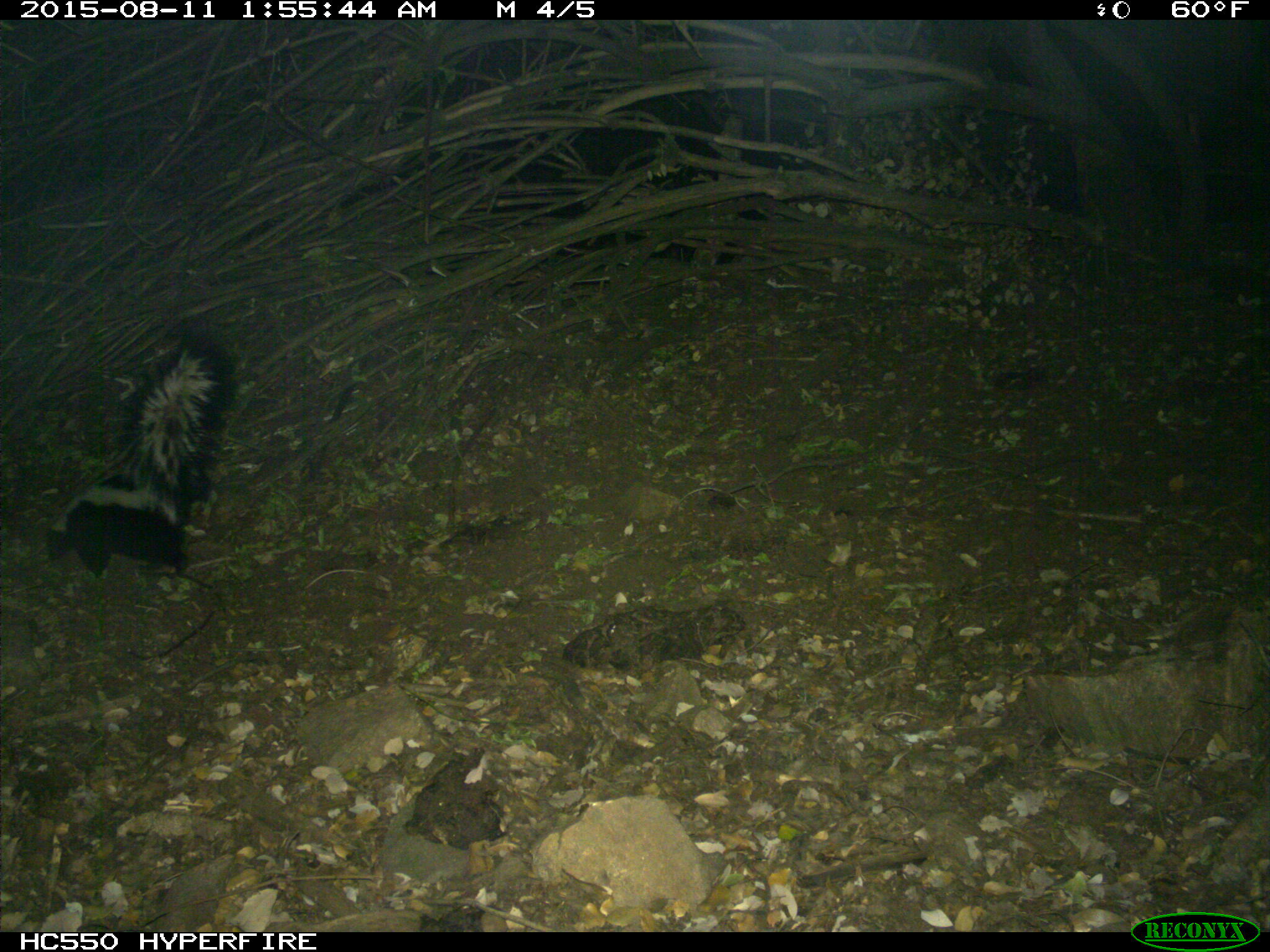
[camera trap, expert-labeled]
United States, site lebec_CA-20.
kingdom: Animalia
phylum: Chordata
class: Mammalia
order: Carnivora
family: Mephitidae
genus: Mephitis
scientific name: Mephitis mephitis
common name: striped skunk